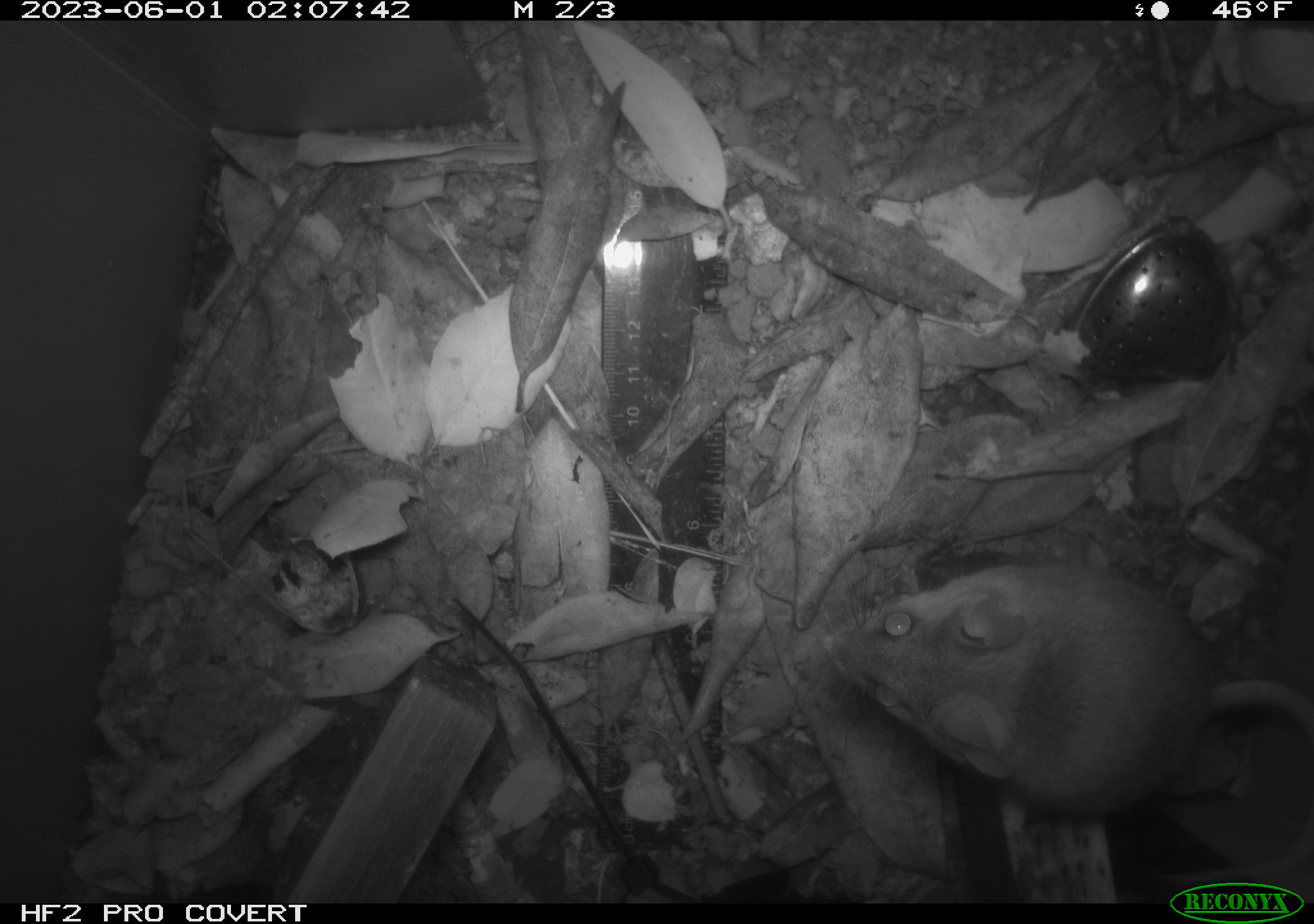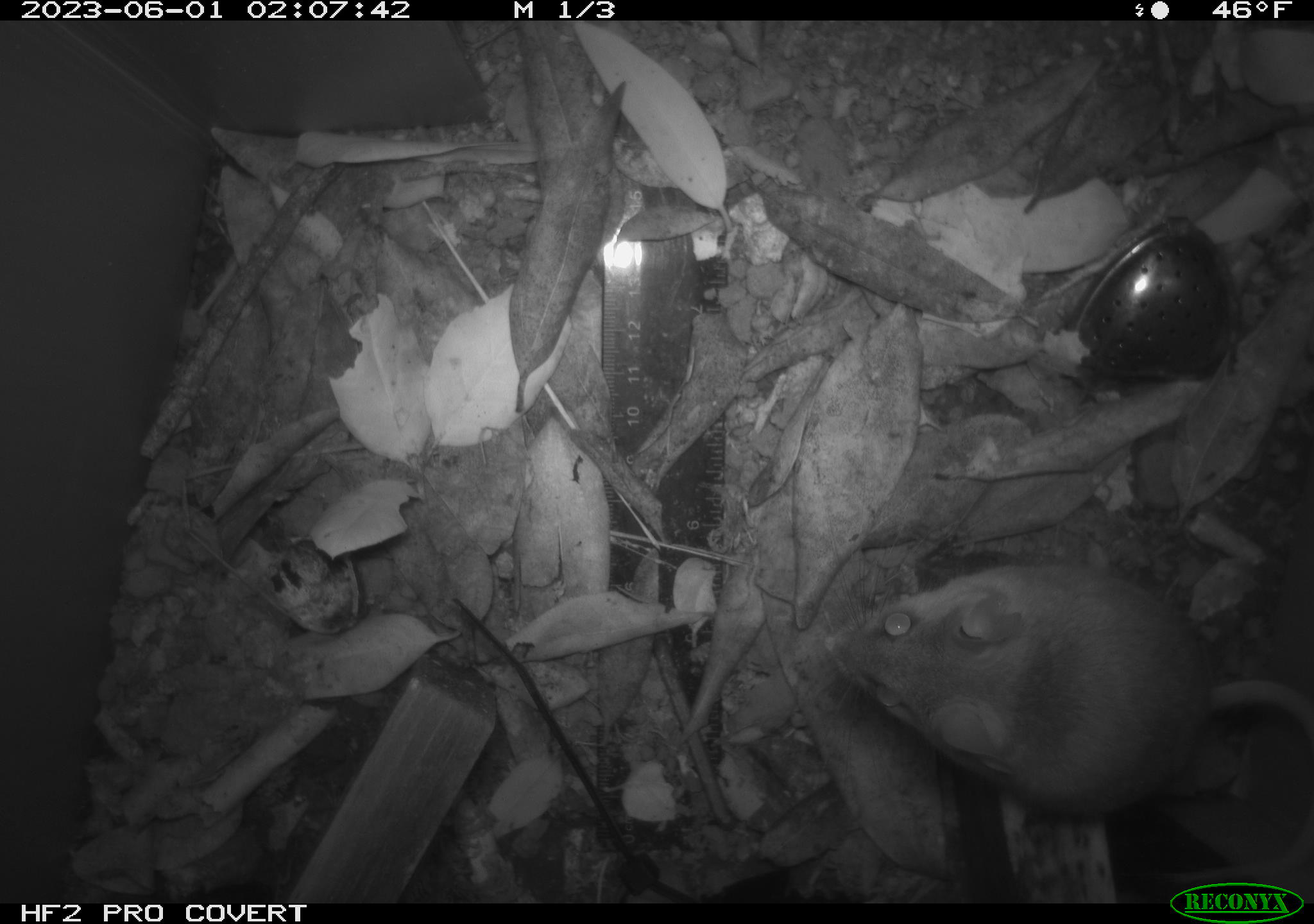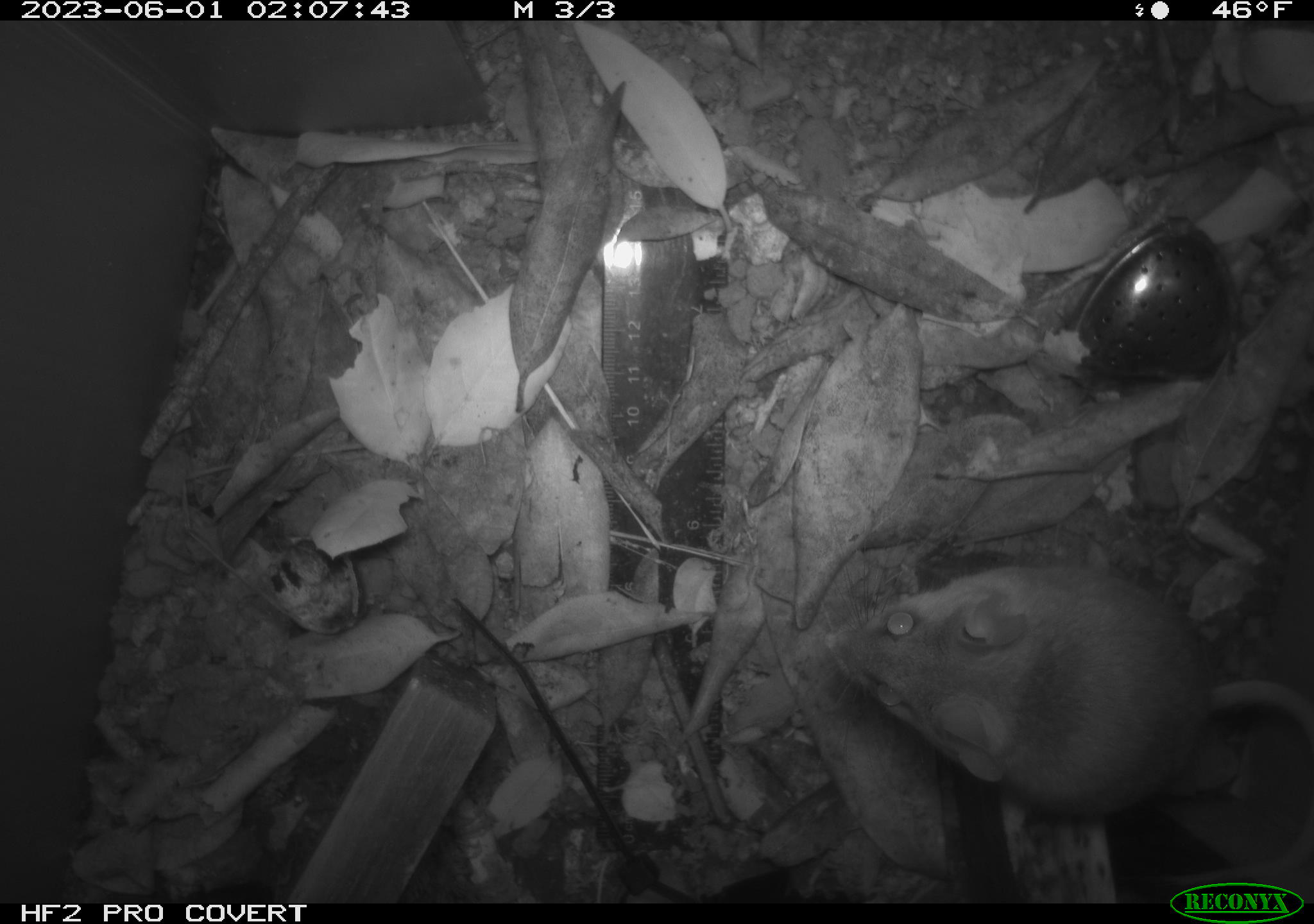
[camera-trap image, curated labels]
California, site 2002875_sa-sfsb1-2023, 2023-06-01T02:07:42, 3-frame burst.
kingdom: Animalia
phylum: Chordata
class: Mammalia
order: Rodentia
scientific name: Rodentia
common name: mouse species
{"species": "mouse species (Rodentia)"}